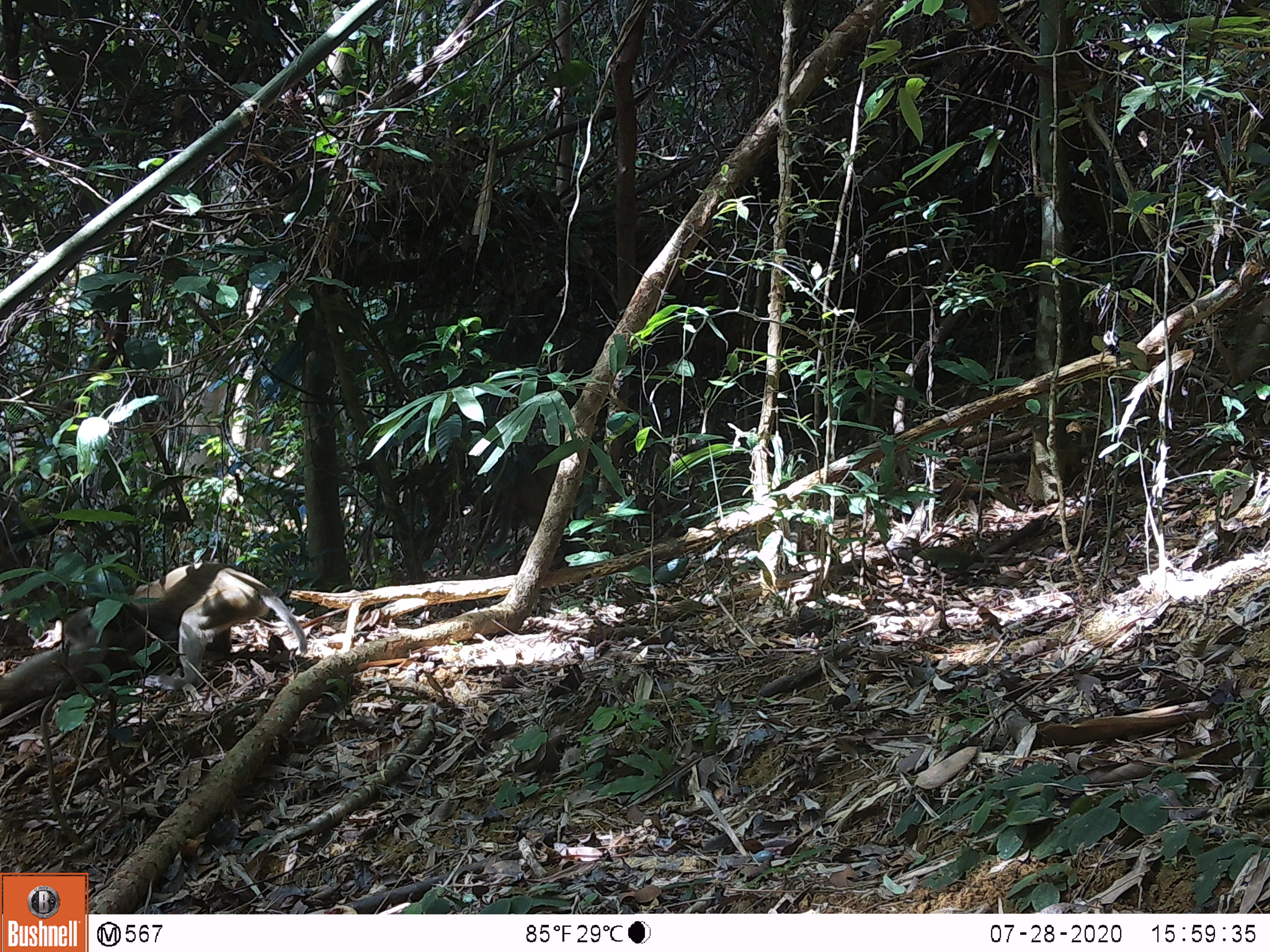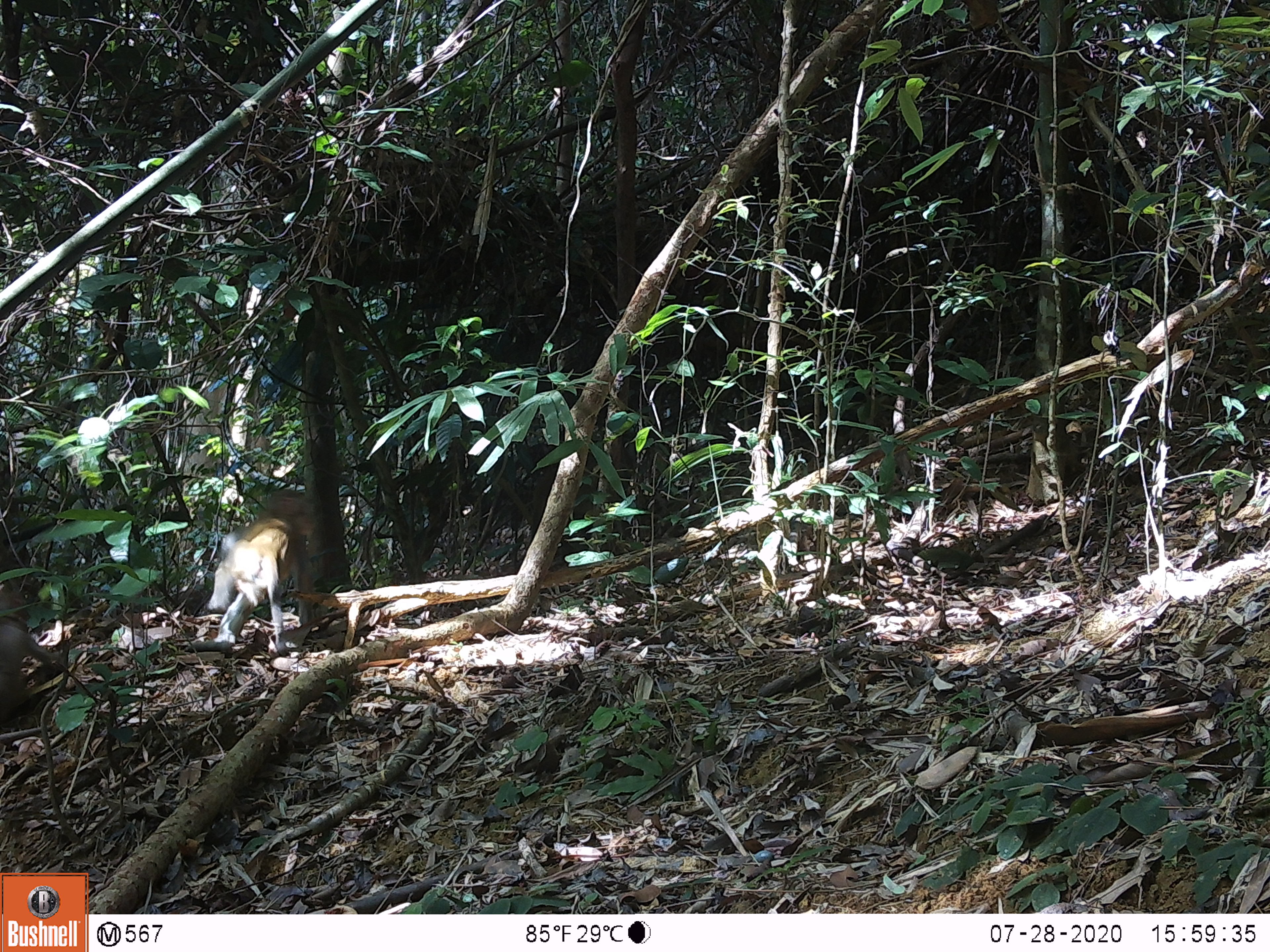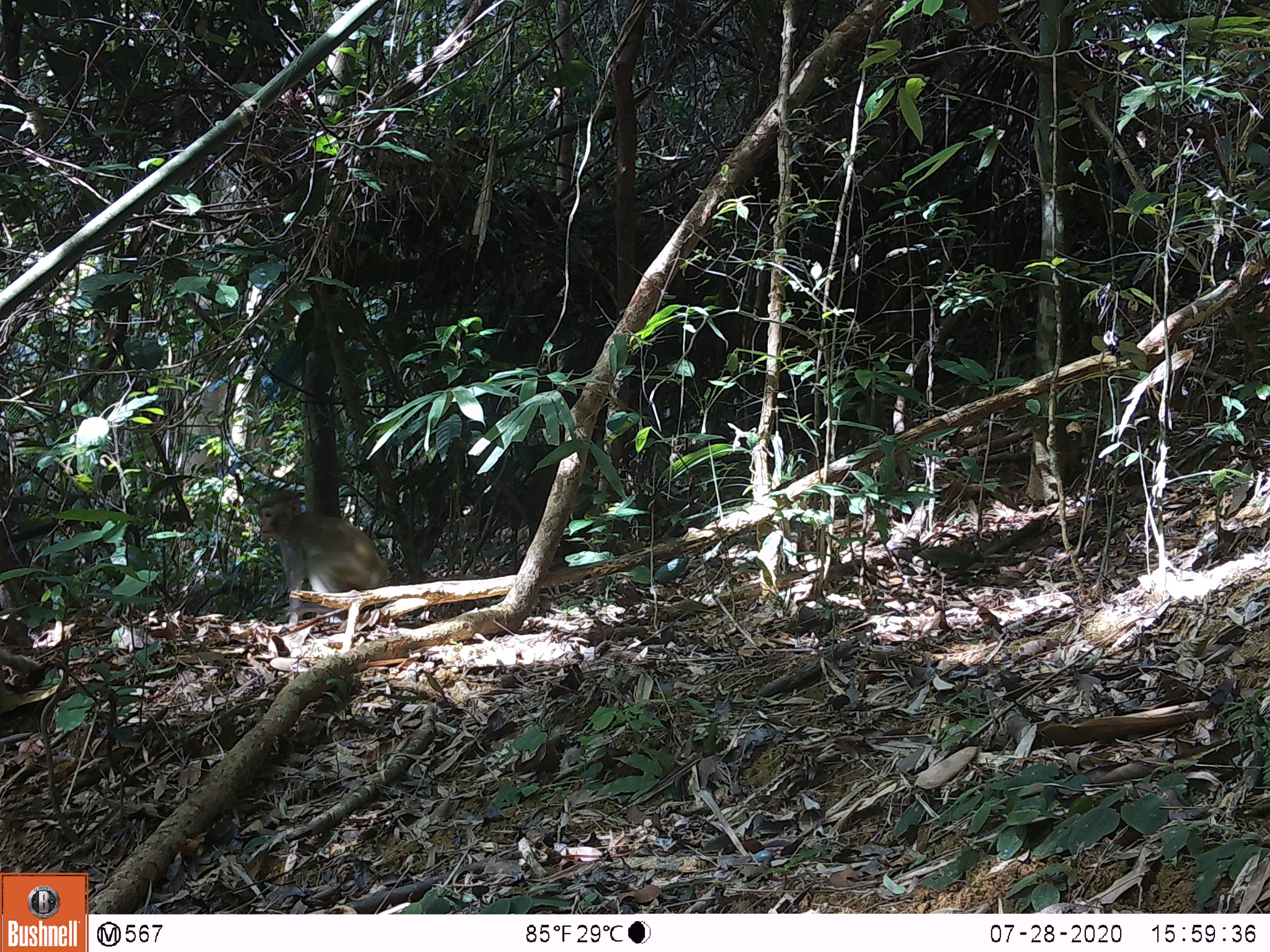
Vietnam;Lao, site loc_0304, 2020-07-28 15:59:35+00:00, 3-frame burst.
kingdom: Animalia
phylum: Chordata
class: Mammalia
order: Primates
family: Cercopithecidae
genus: Macaca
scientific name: Macaca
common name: macaques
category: assam or rhesus macaque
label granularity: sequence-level